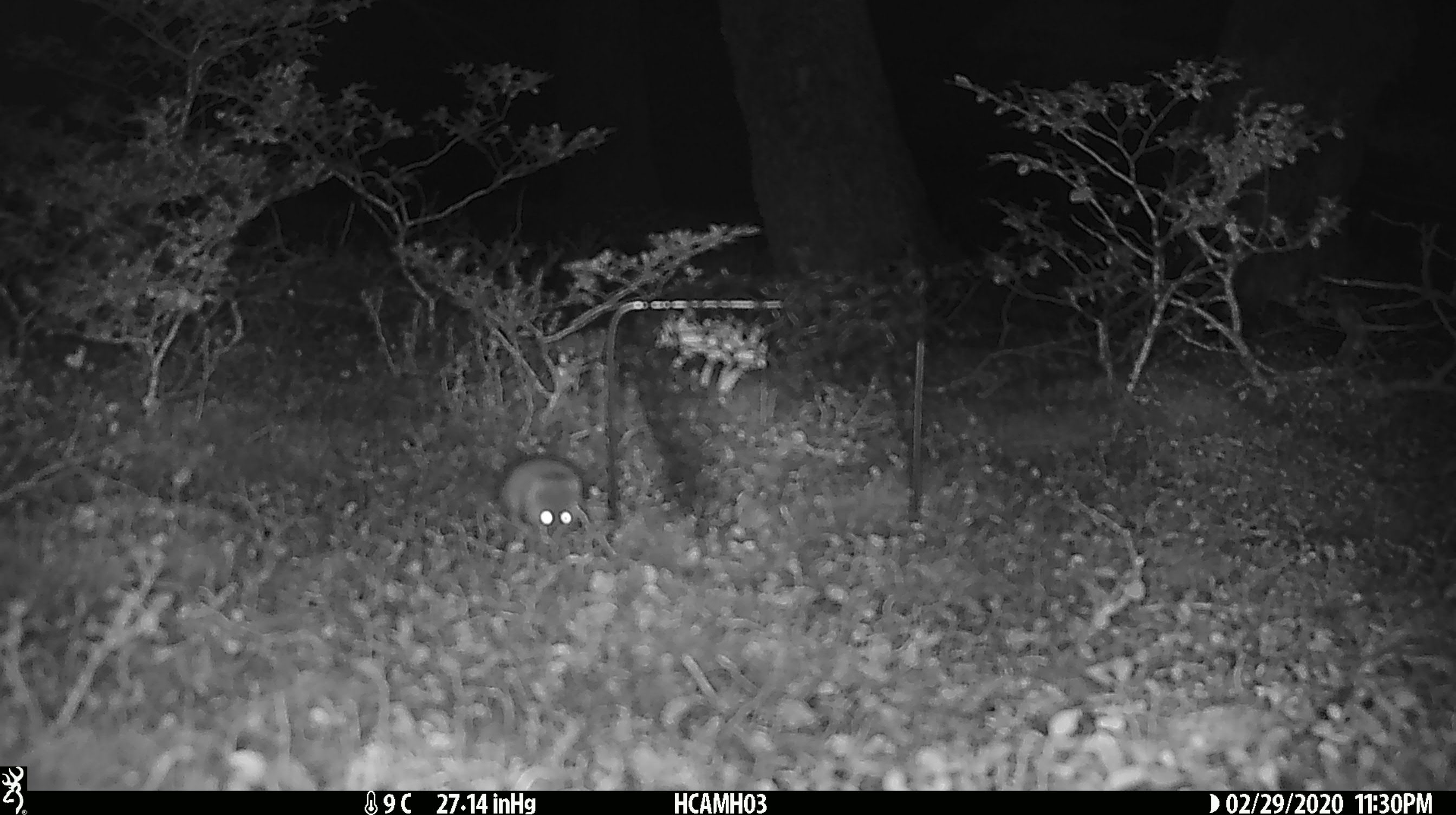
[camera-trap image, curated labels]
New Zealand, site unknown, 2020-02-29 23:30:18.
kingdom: Animalia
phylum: Chordata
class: Mammalia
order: Rodentia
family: Muridae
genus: Mus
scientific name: Mus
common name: mouse